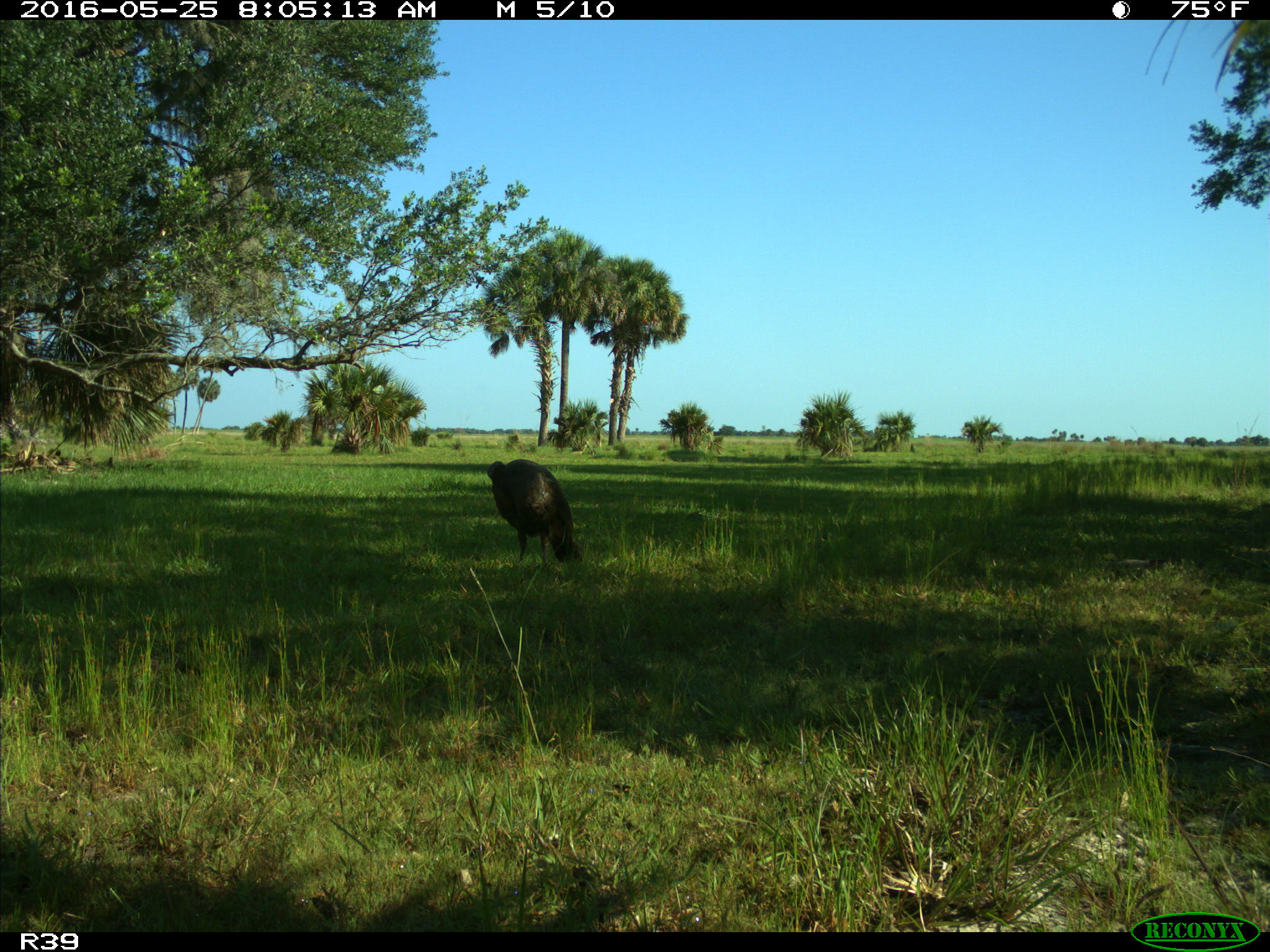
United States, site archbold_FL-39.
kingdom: Animalia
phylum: Chordata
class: Aves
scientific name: Aves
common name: birds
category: unidentified bird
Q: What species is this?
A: Unidentified bird (birds) (Aves).